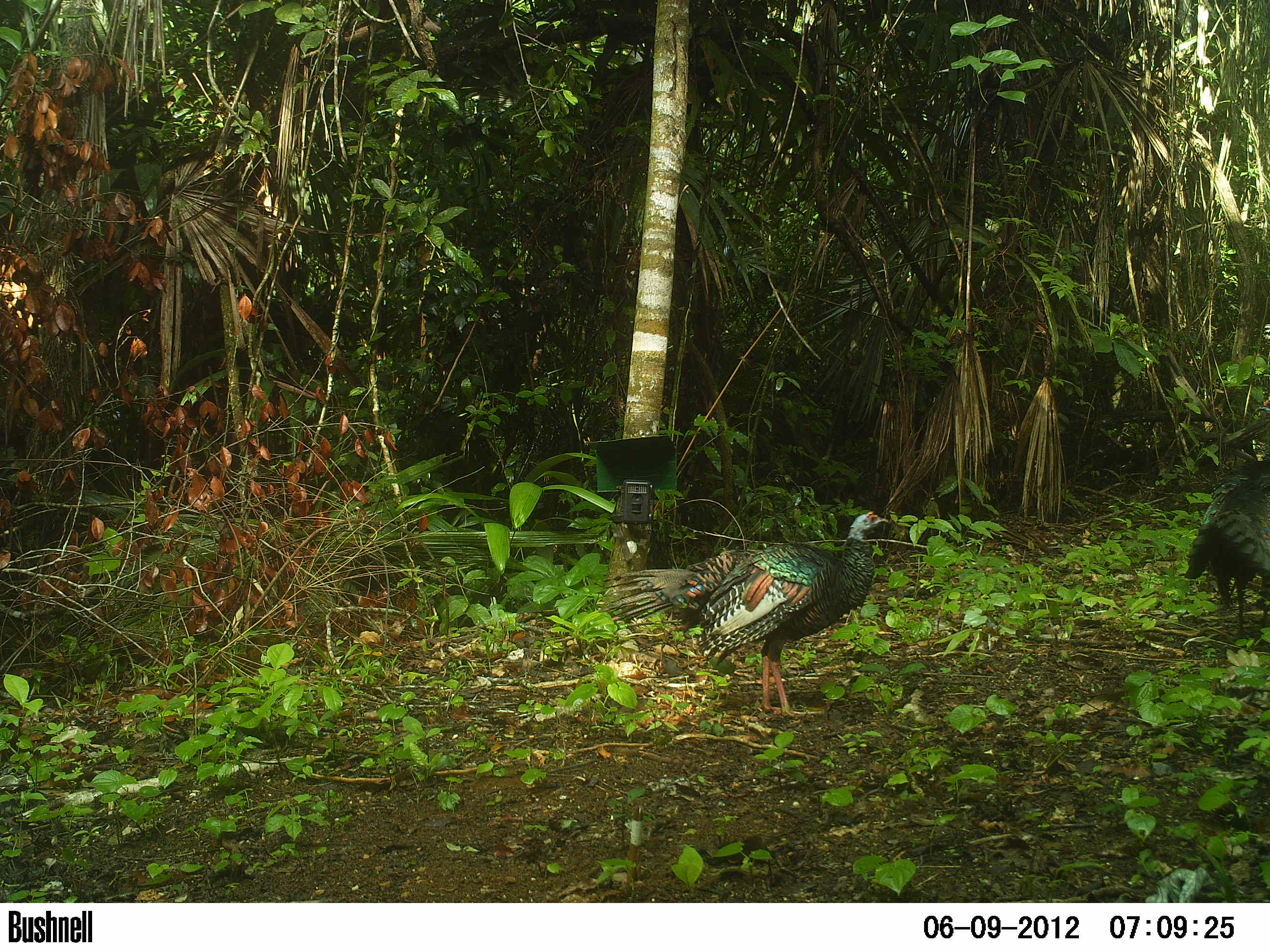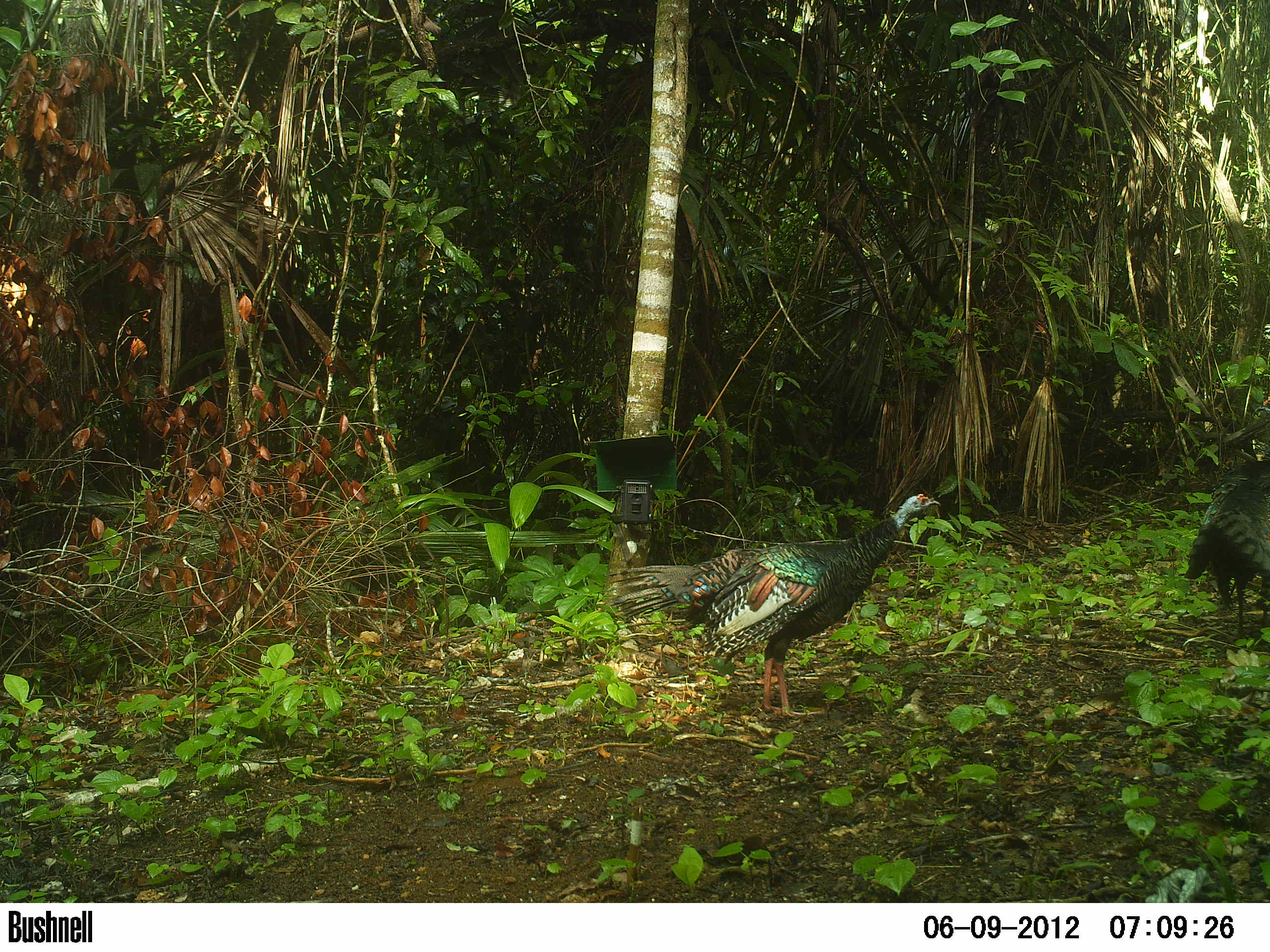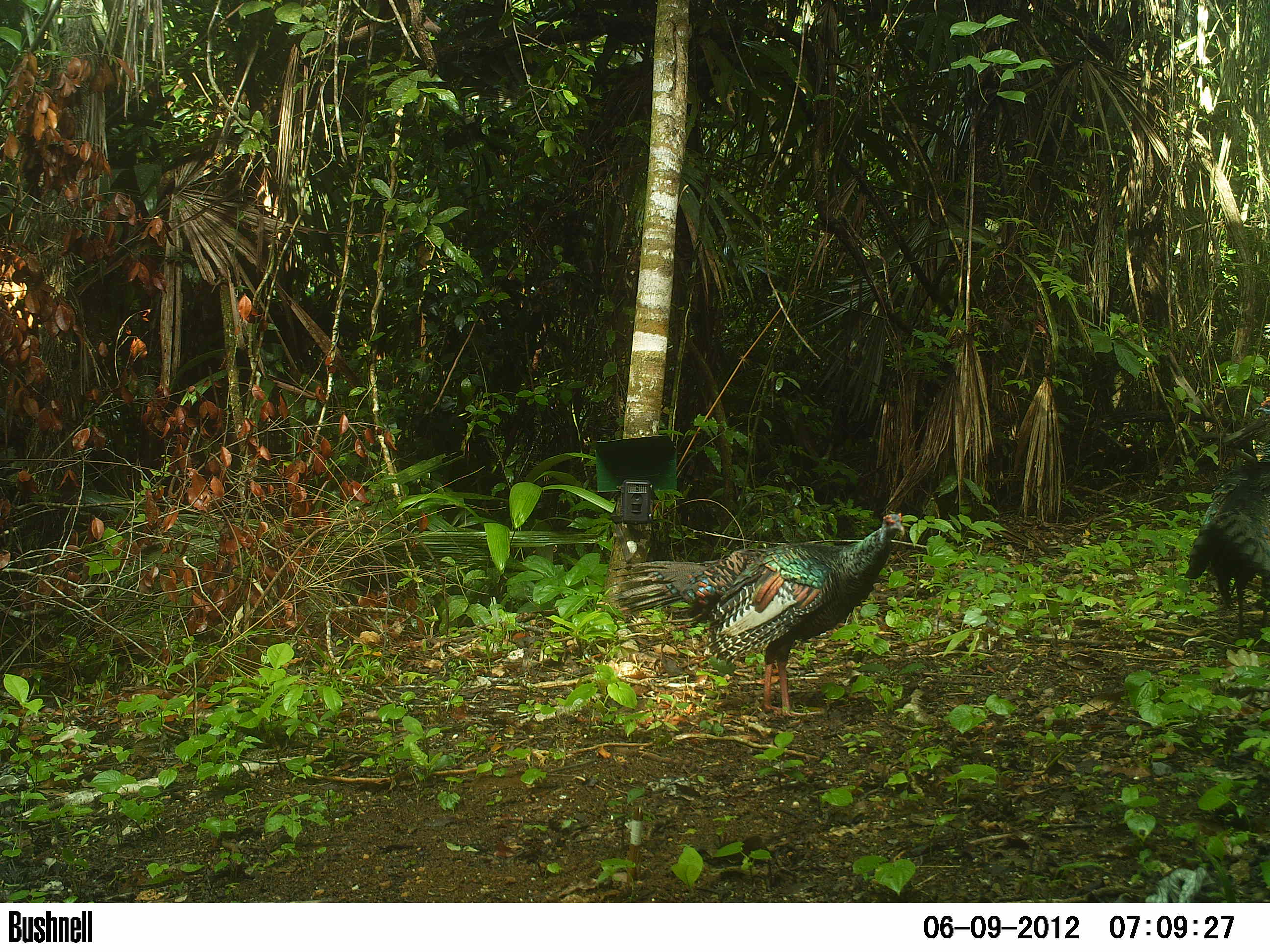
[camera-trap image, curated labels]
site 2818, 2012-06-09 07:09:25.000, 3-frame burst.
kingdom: Animalia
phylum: Chordata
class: Aves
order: Galliformes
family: Phasianidae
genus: Meleagris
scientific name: Meleagris ocellata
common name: ocellated turkey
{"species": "Meleagris ocellata (ocellated turkey)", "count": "3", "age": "adult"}